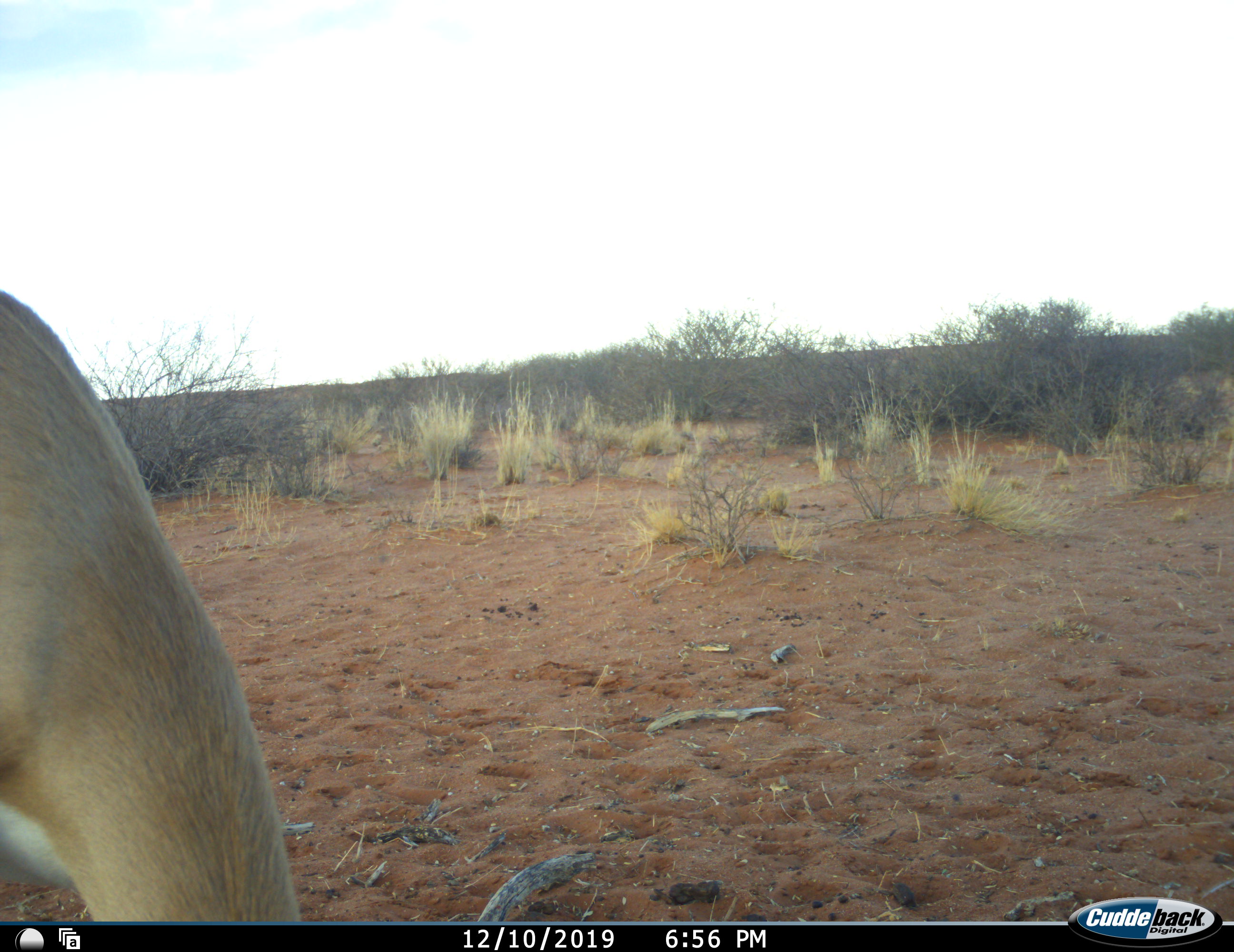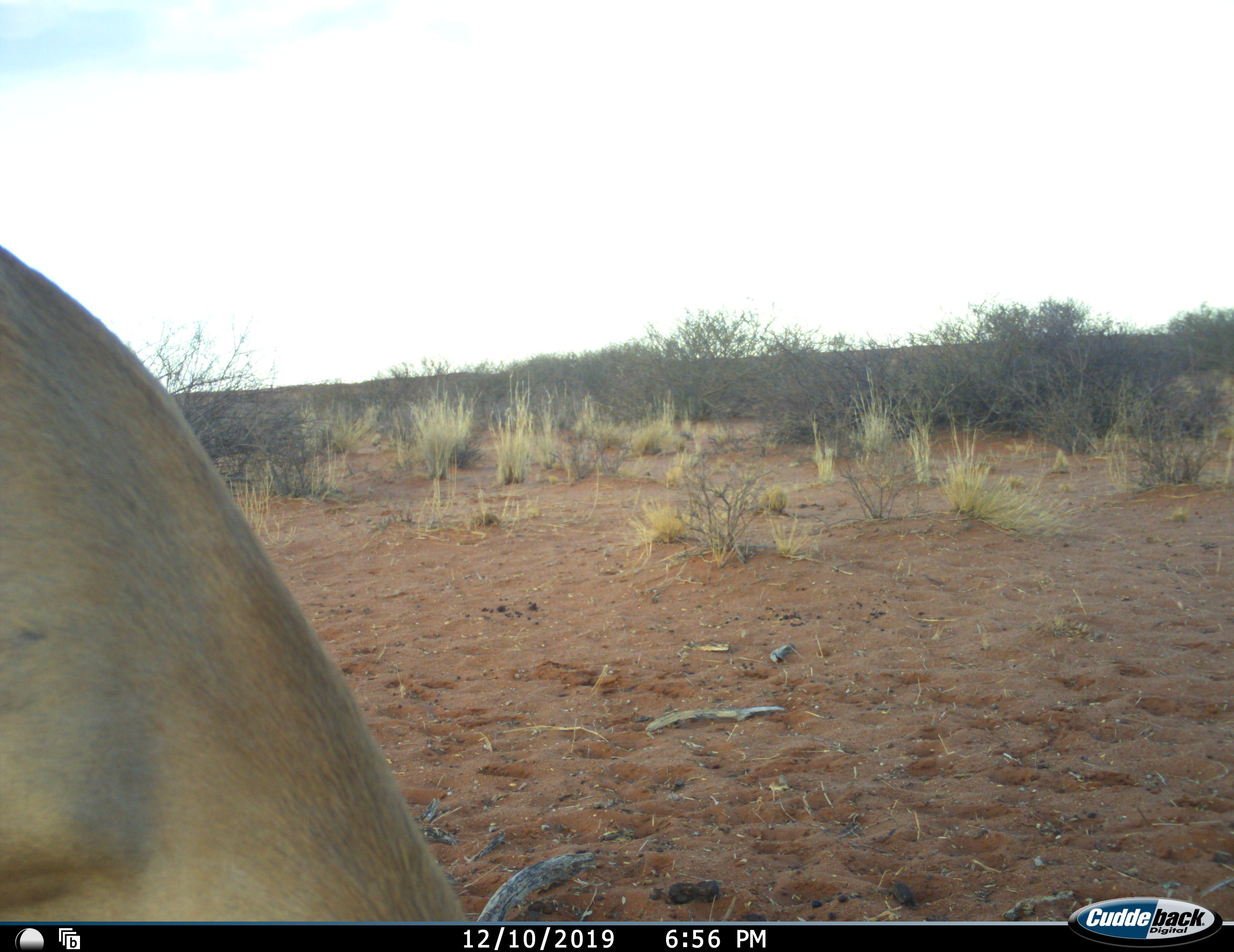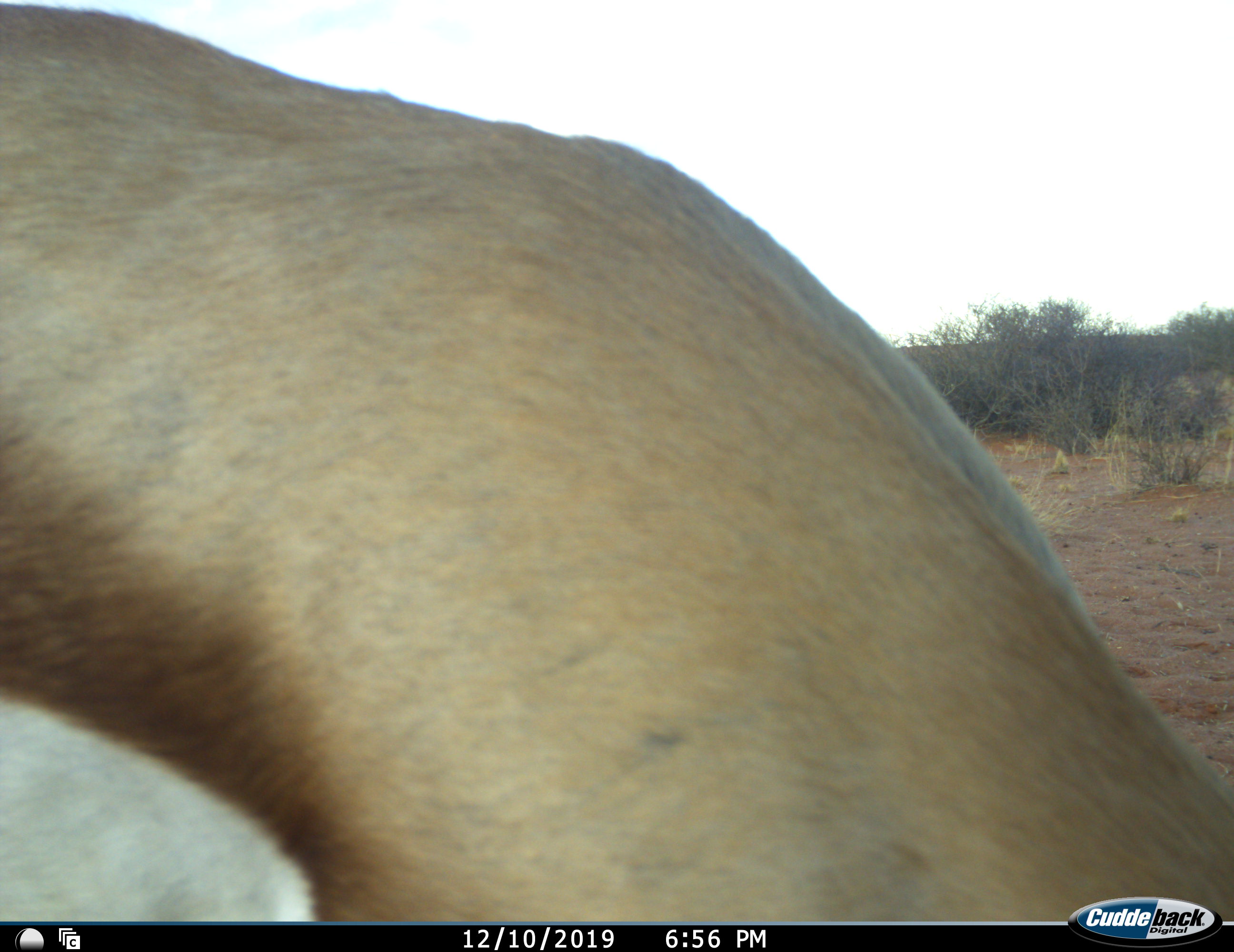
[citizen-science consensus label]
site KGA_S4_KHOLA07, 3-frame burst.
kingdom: Animalia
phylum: Chordata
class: Mammalia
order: Artiodactyla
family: Bovidae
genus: Antidorcas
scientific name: Antidorcas marsupialis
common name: springbok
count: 1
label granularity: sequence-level